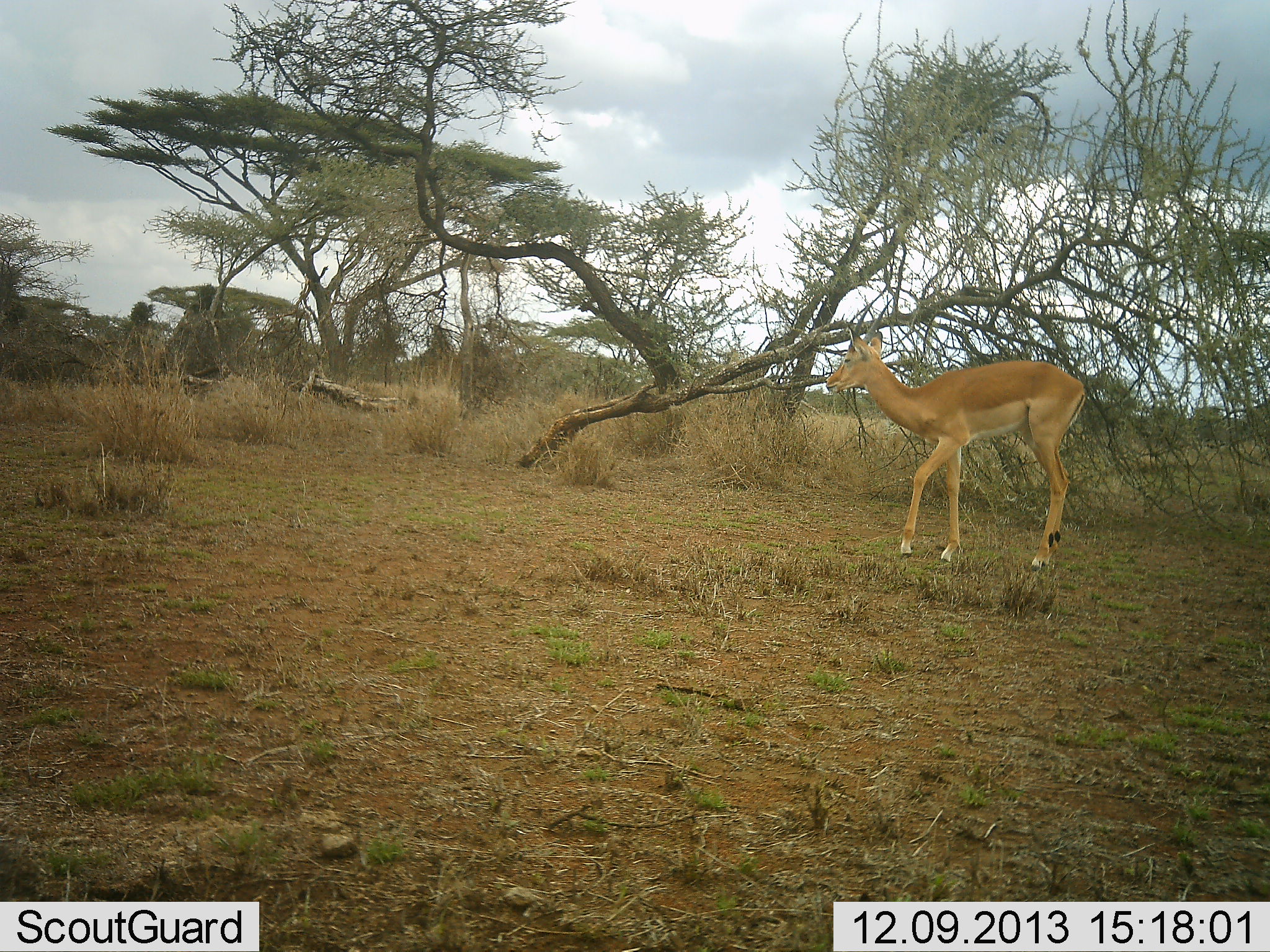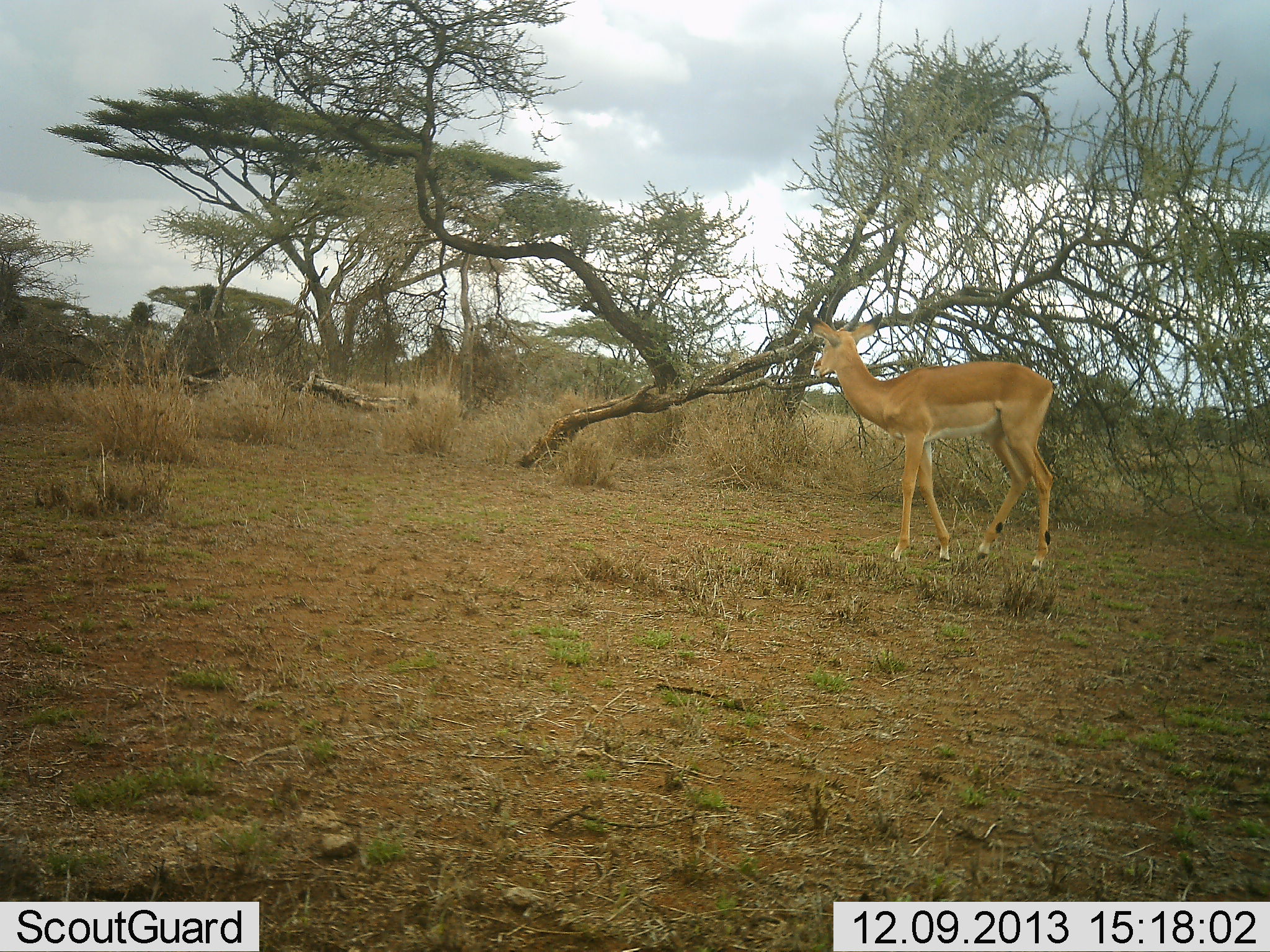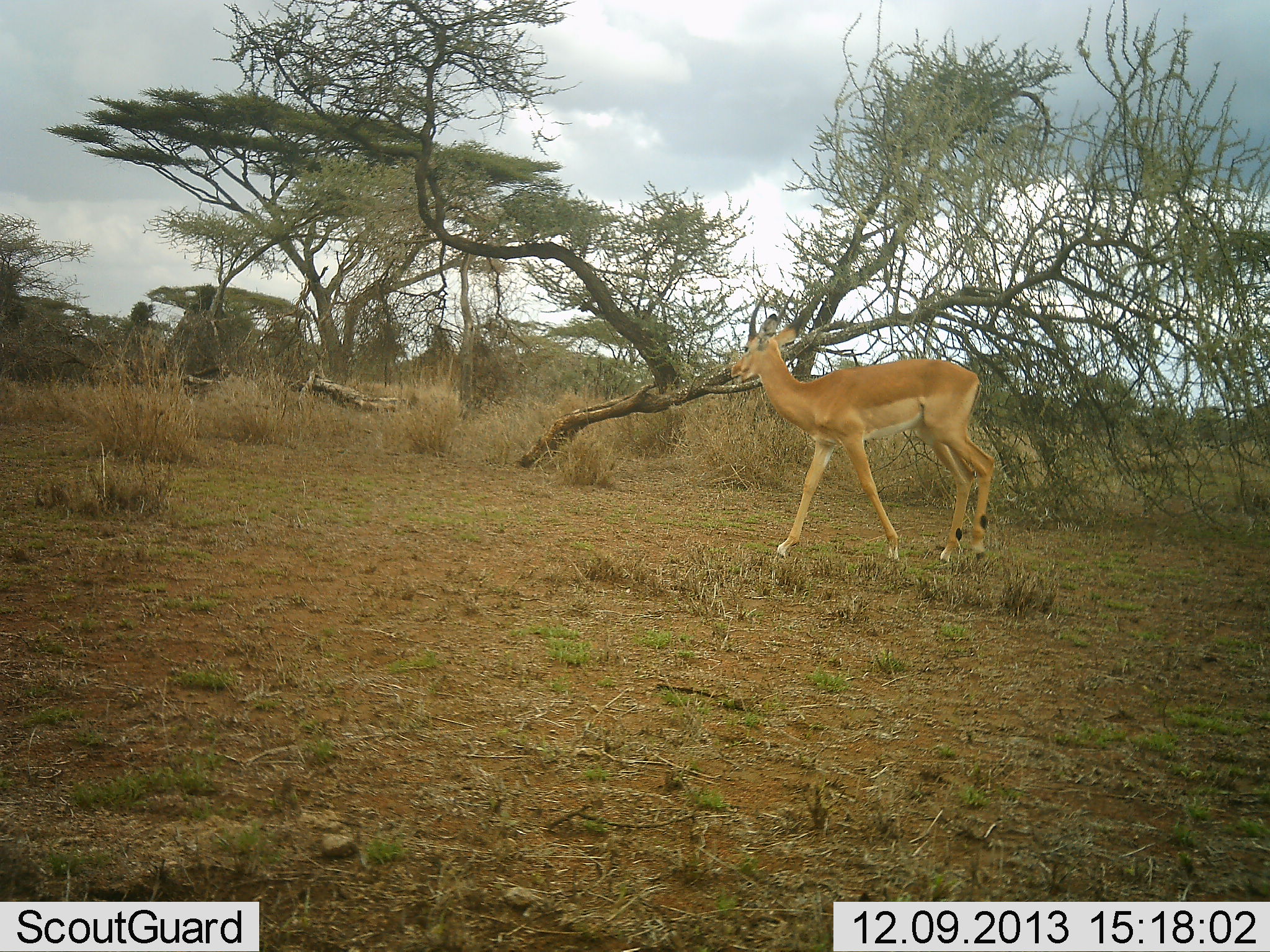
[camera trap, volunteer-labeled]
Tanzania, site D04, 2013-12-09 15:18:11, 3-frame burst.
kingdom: Animalia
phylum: Chordata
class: Mammalia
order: Artiodactyla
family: Bovidae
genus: Aepyceros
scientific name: Aepyceros melampus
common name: impala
Impala (Aepyceros melampus), count 1. Behavior (volunteer vote fractions): standing 30%, resting 0%, moving 70%, interacting 0%. Young present (vote fraction): 10%. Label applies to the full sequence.